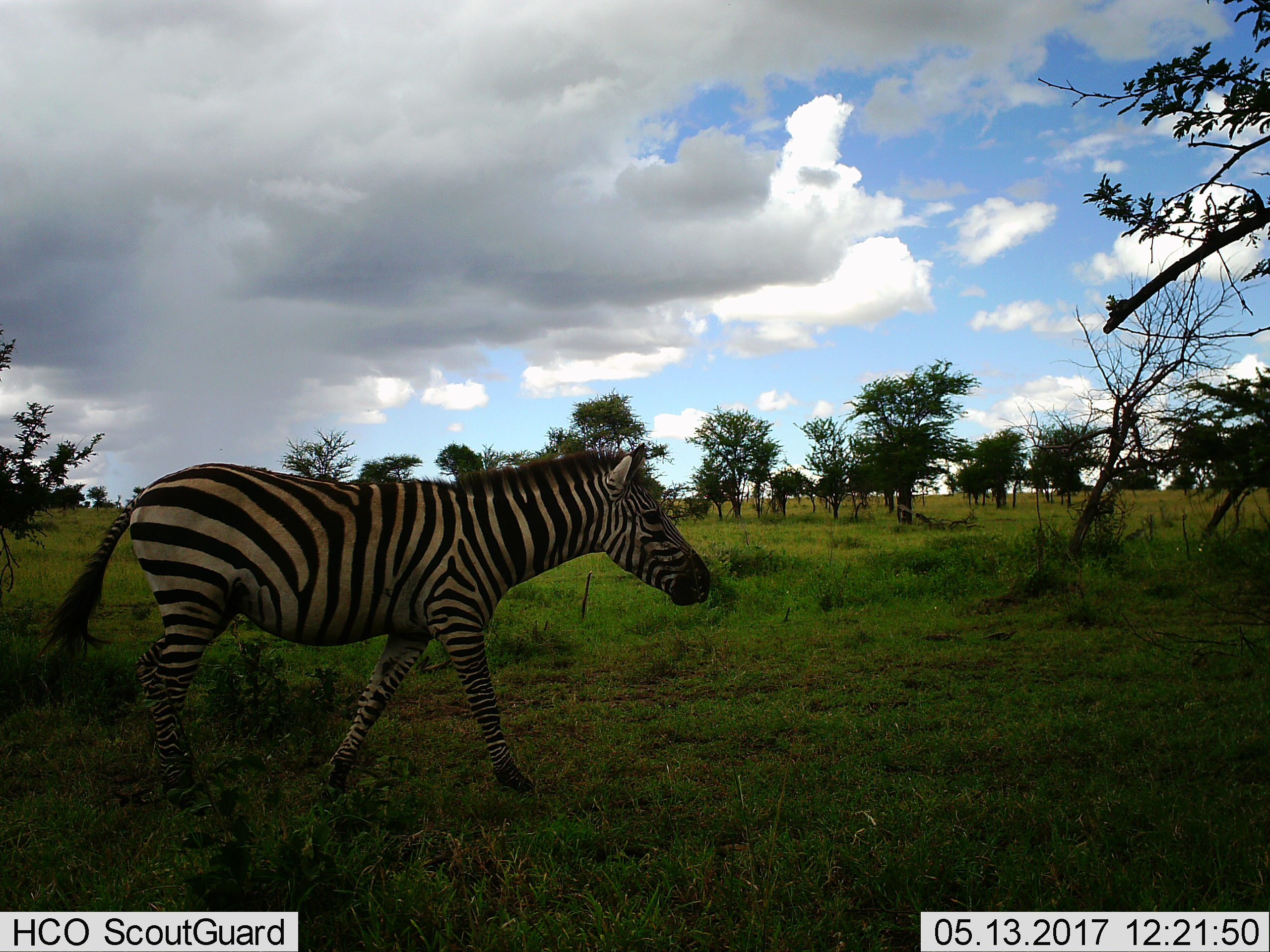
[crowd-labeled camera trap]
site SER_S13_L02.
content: unidentified animal